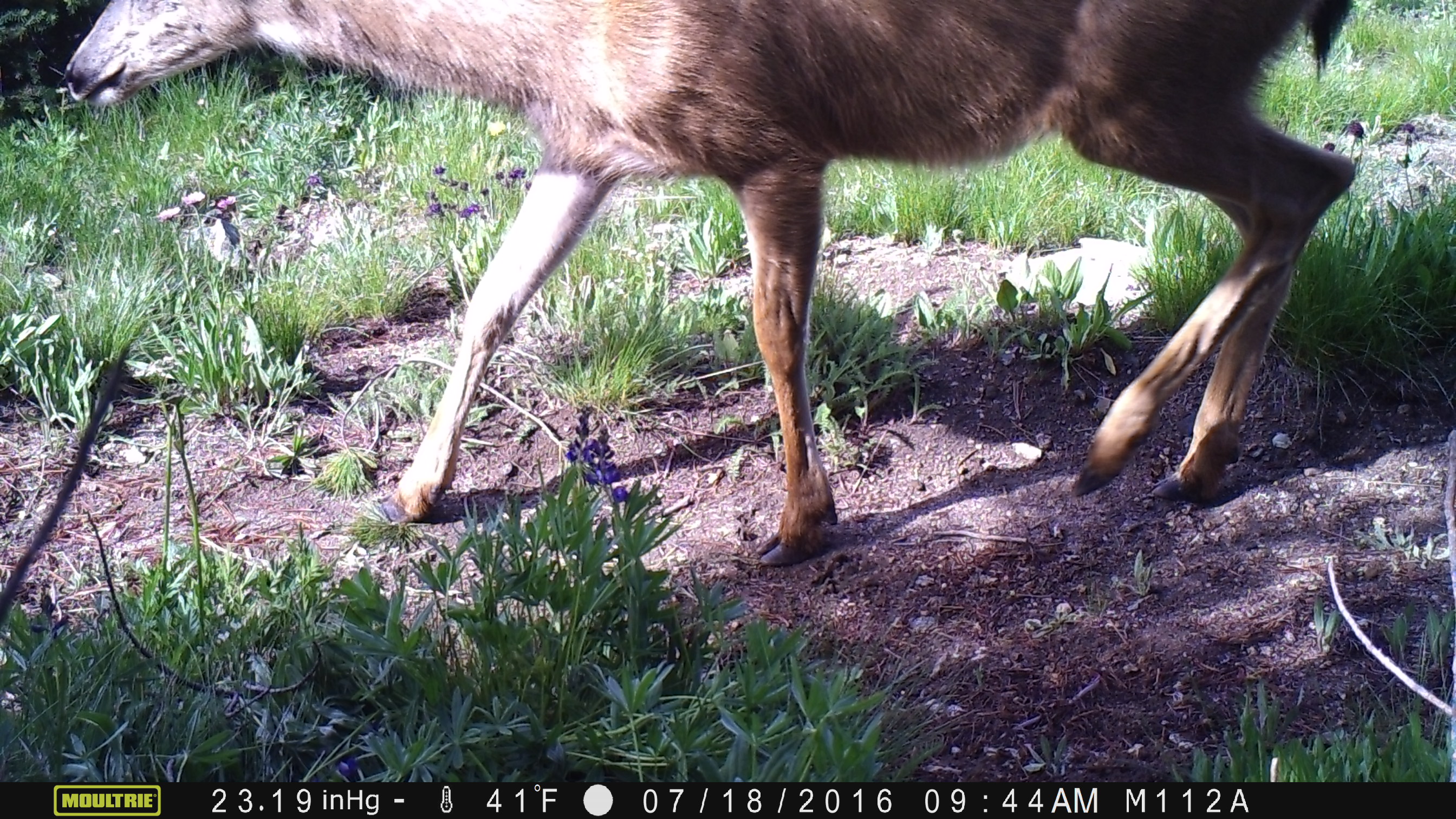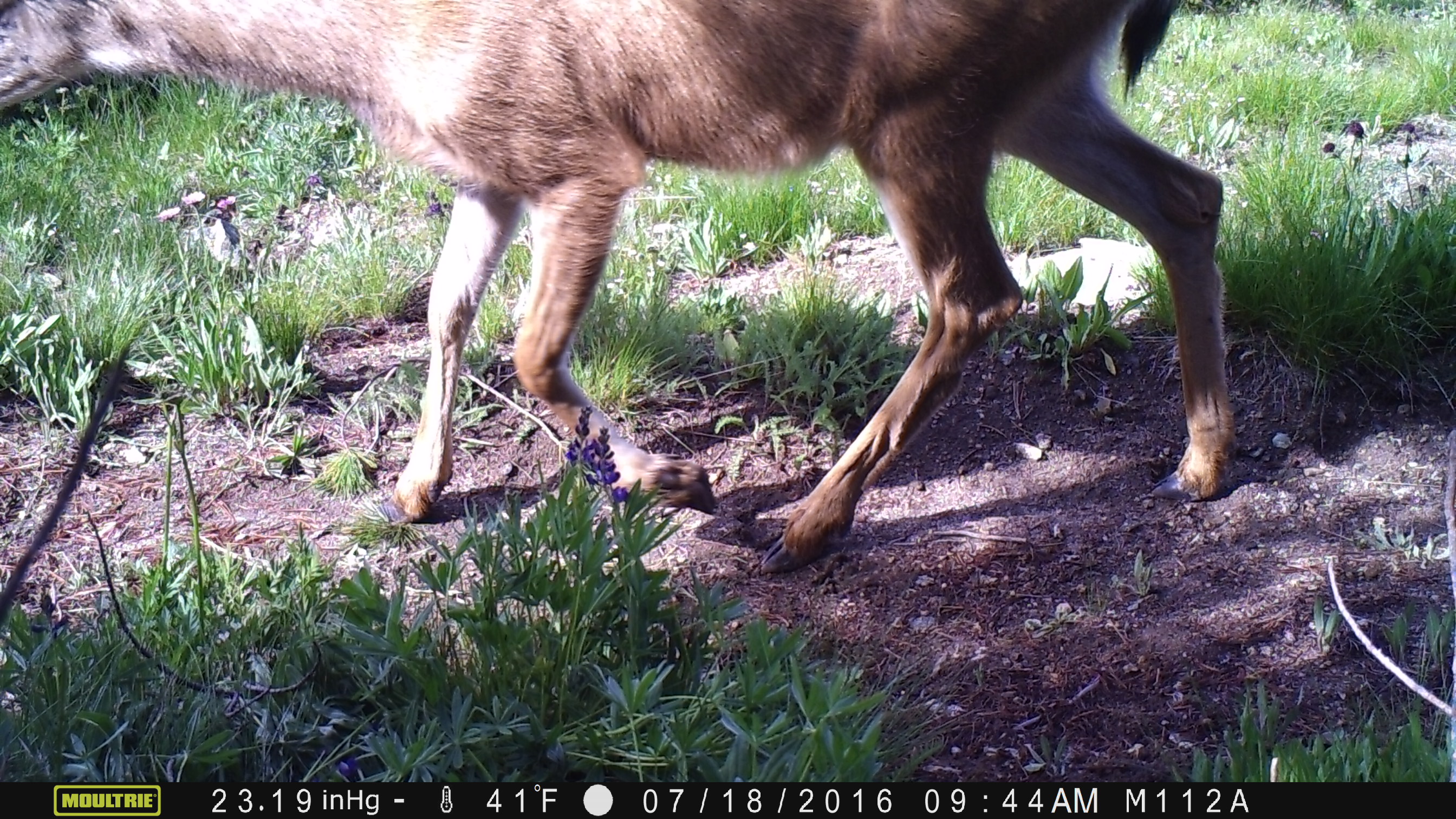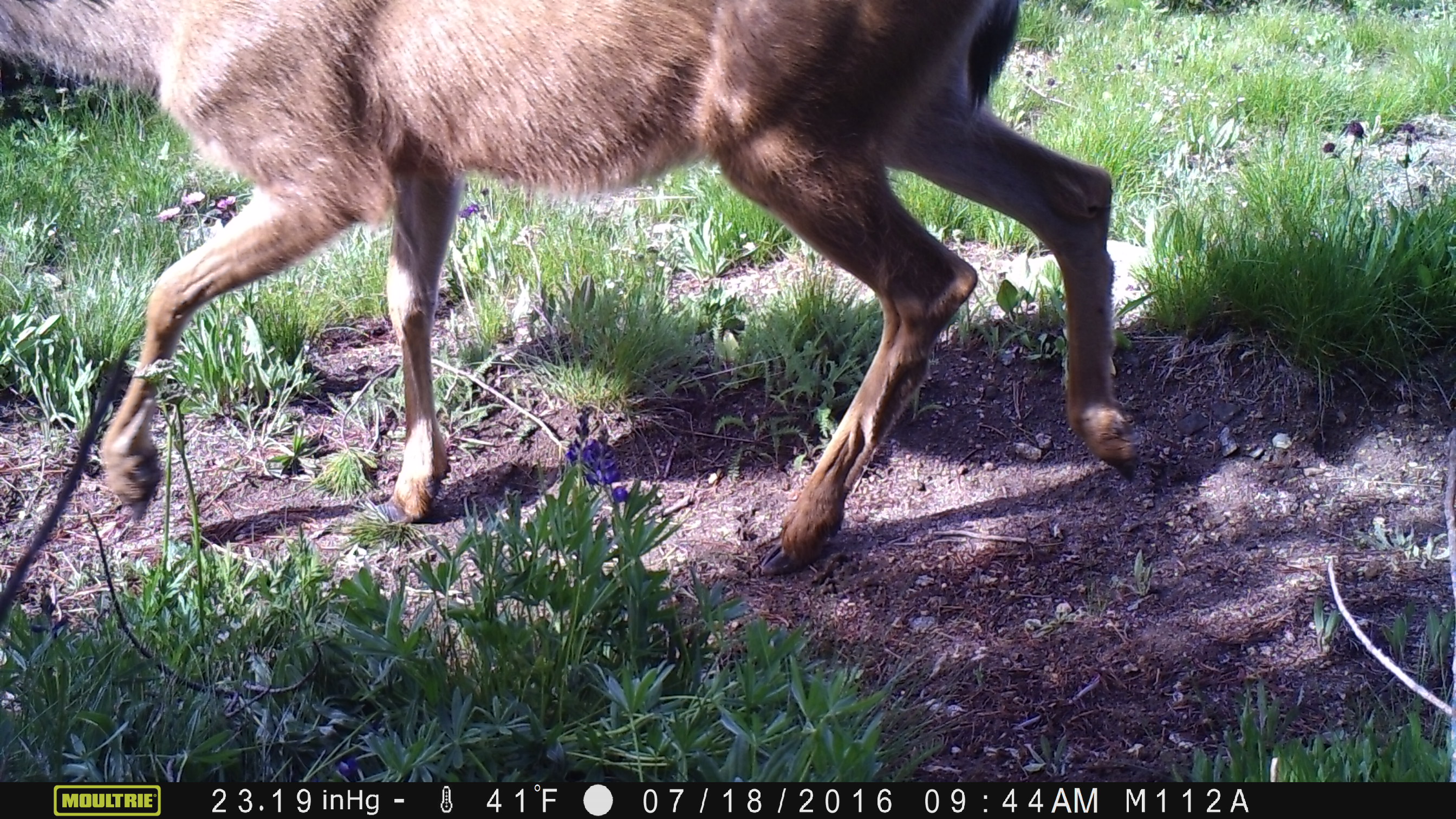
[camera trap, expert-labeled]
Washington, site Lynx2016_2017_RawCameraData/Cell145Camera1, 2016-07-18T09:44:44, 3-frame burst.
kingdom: Animalia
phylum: Chordata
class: Mammalia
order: Artiodactyla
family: Cervidae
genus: Odocoileus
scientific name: Odocoileus hemionus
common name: mule deer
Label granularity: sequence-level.